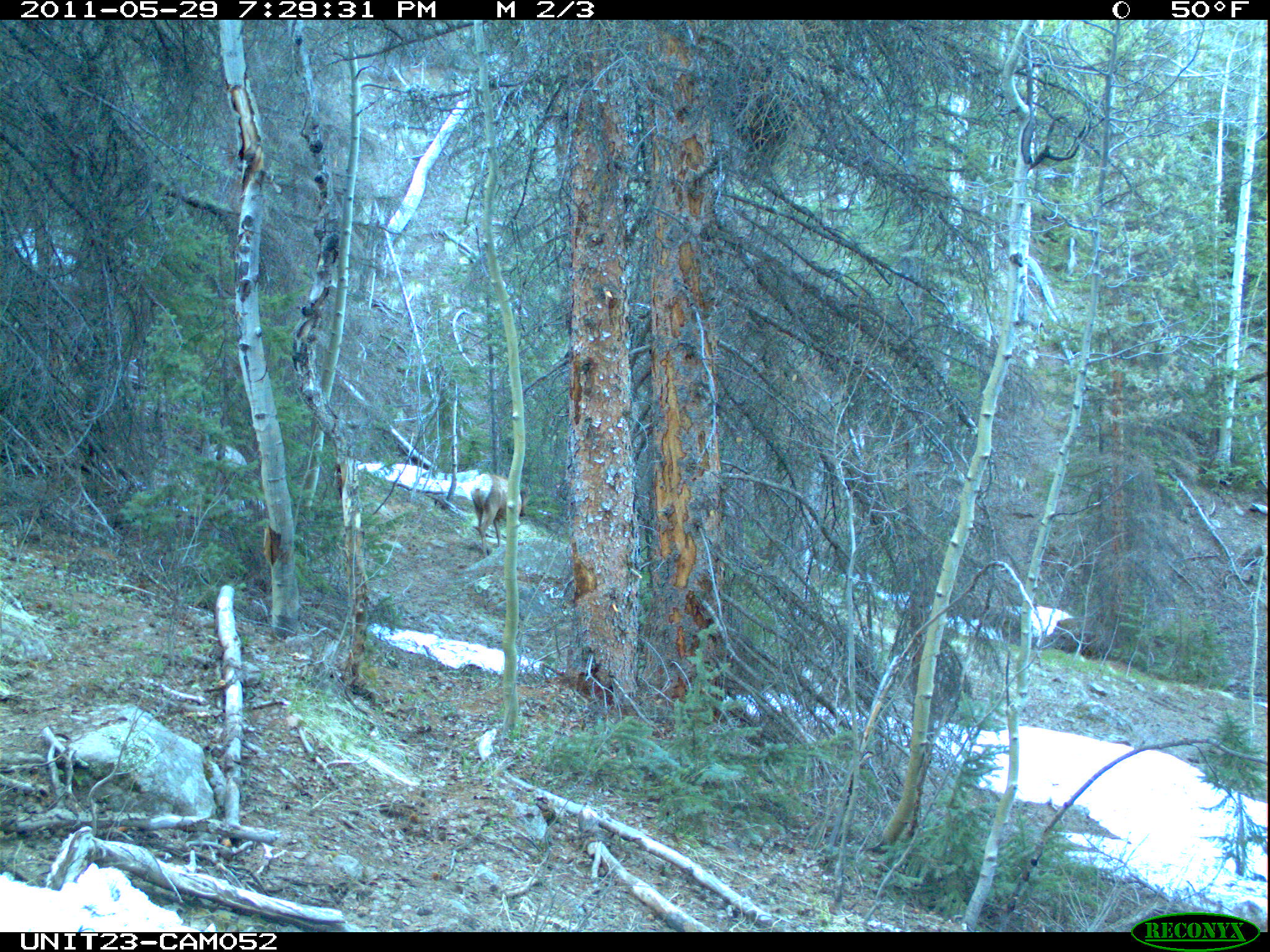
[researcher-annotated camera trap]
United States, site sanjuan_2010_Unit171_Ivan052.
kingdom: Animalia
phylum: Chordata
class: Mammalia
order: Artiodactyla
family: Cervidae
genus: Cervus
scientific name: Cervus elaphus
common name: red deer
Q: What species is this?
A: Cervus elaphus (red deer).